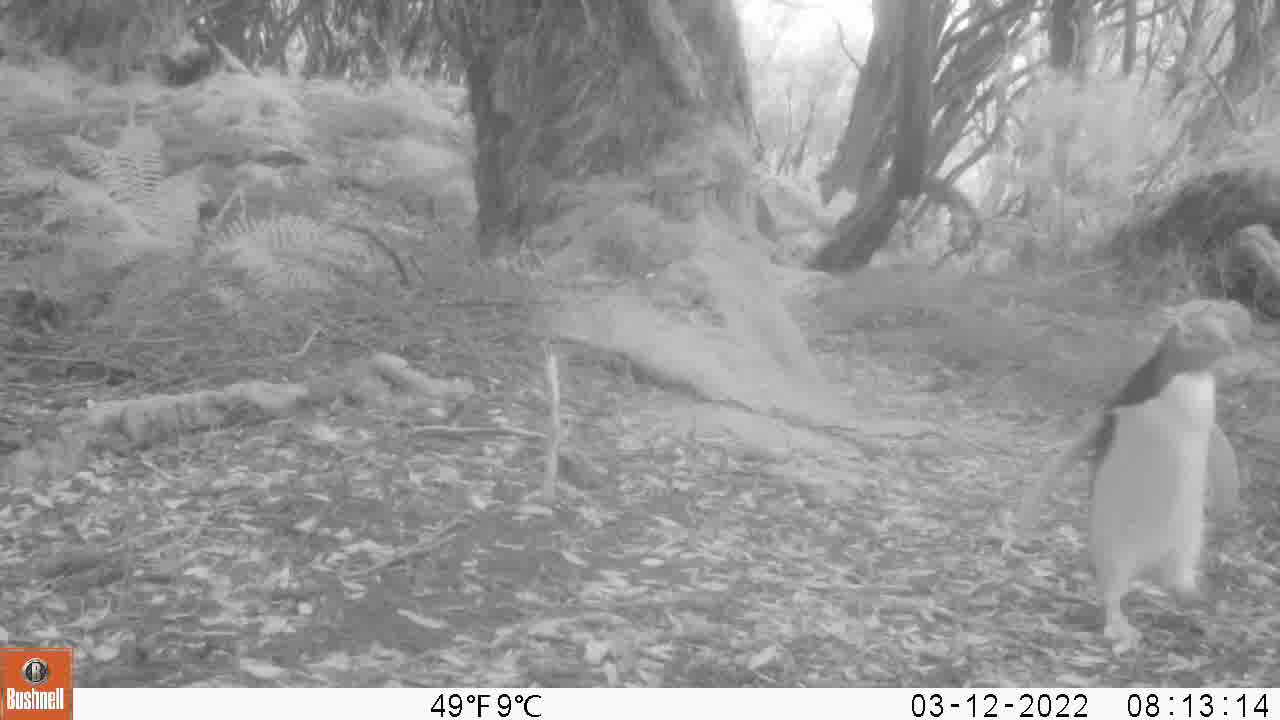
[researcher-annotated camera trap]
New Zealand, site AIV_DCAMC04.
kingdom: Animalia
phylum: Chordata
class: Aves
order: Sphenisciformes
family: Spheniscidae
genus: Megadyptes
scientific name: Megadyptes antipodes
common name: yellow-eyed penguin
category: yellow eyed penguin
Yellow eyed penguin (yellow-eyed penguin) (Megadyptes antipodes).